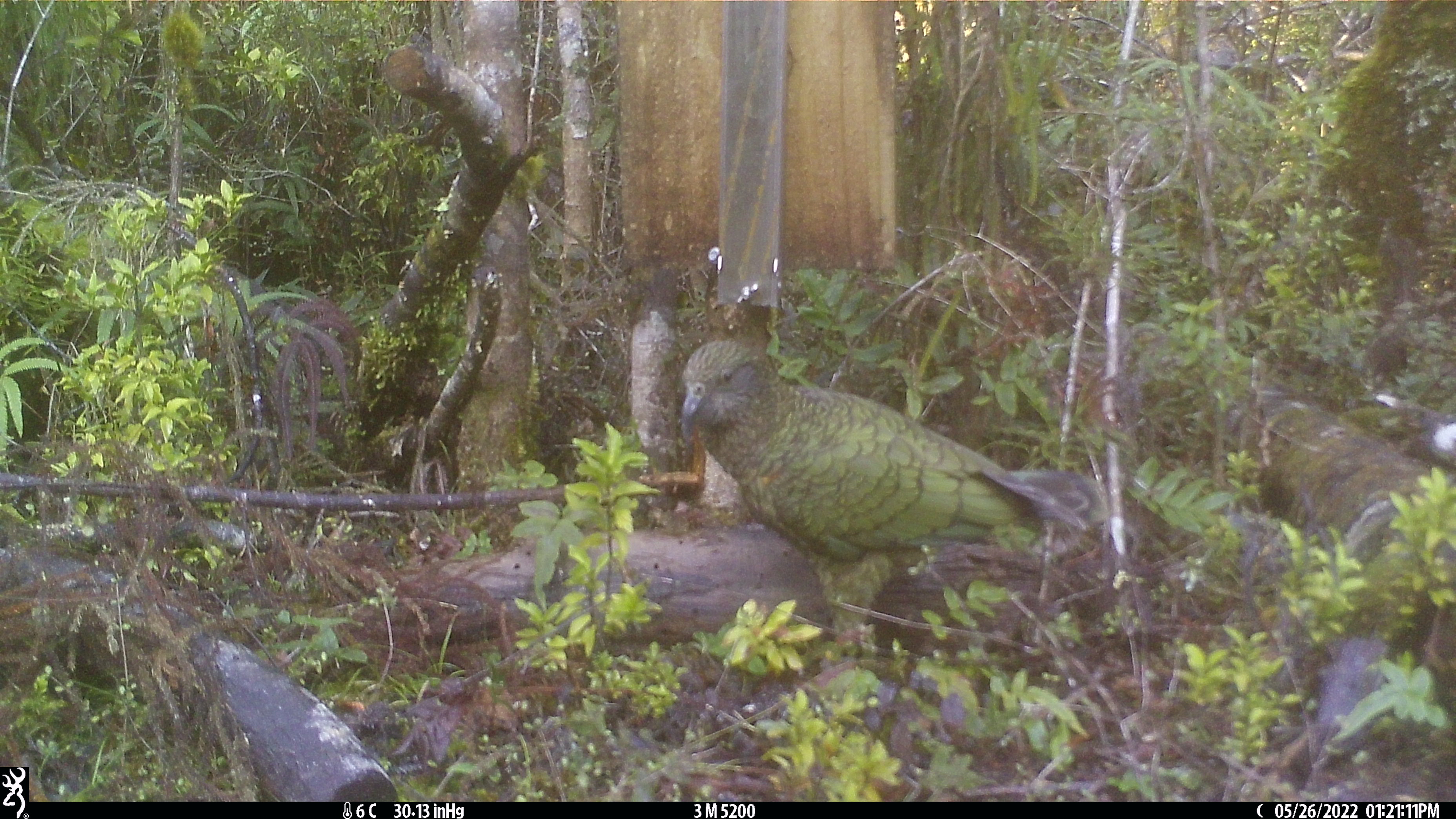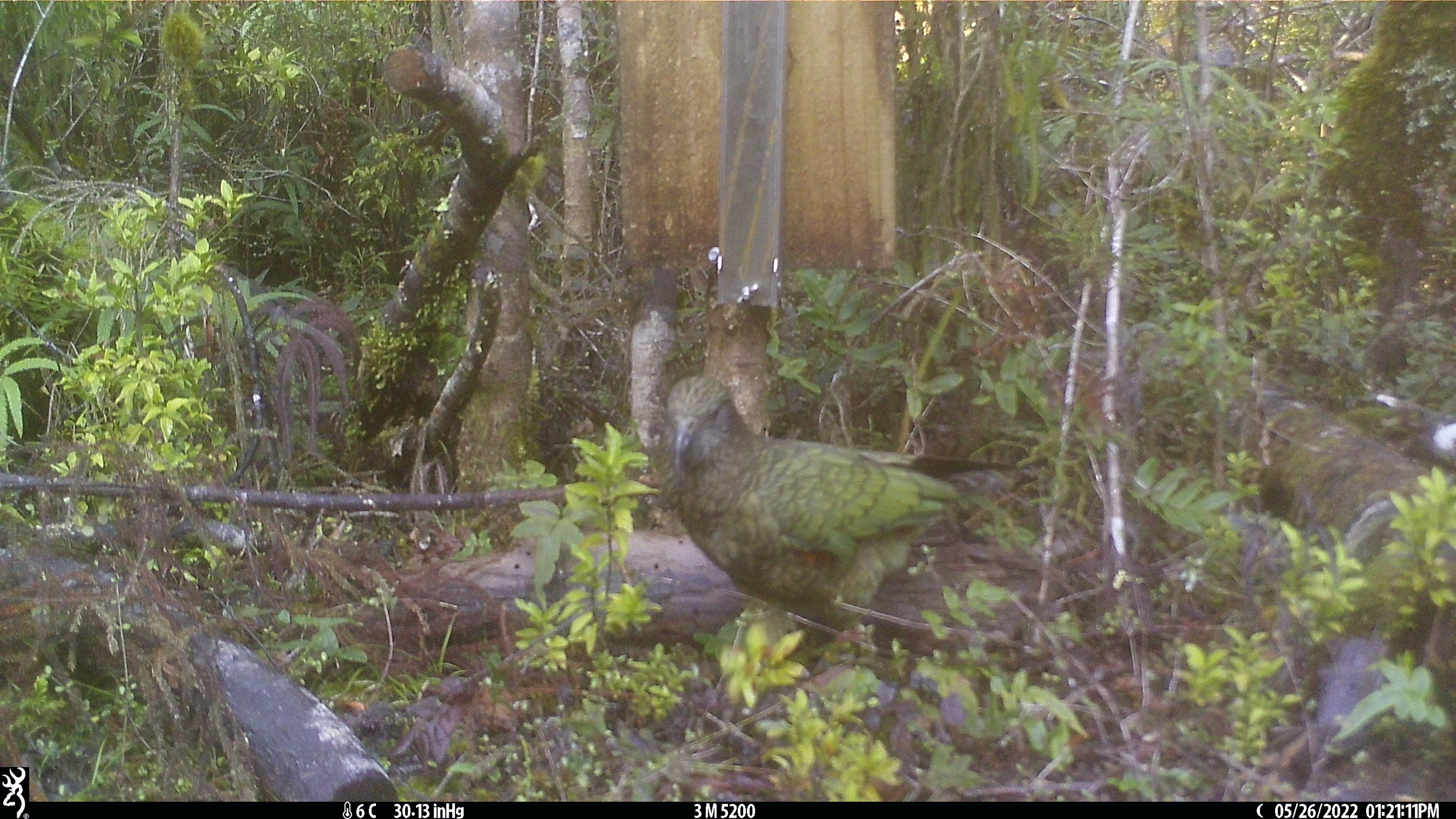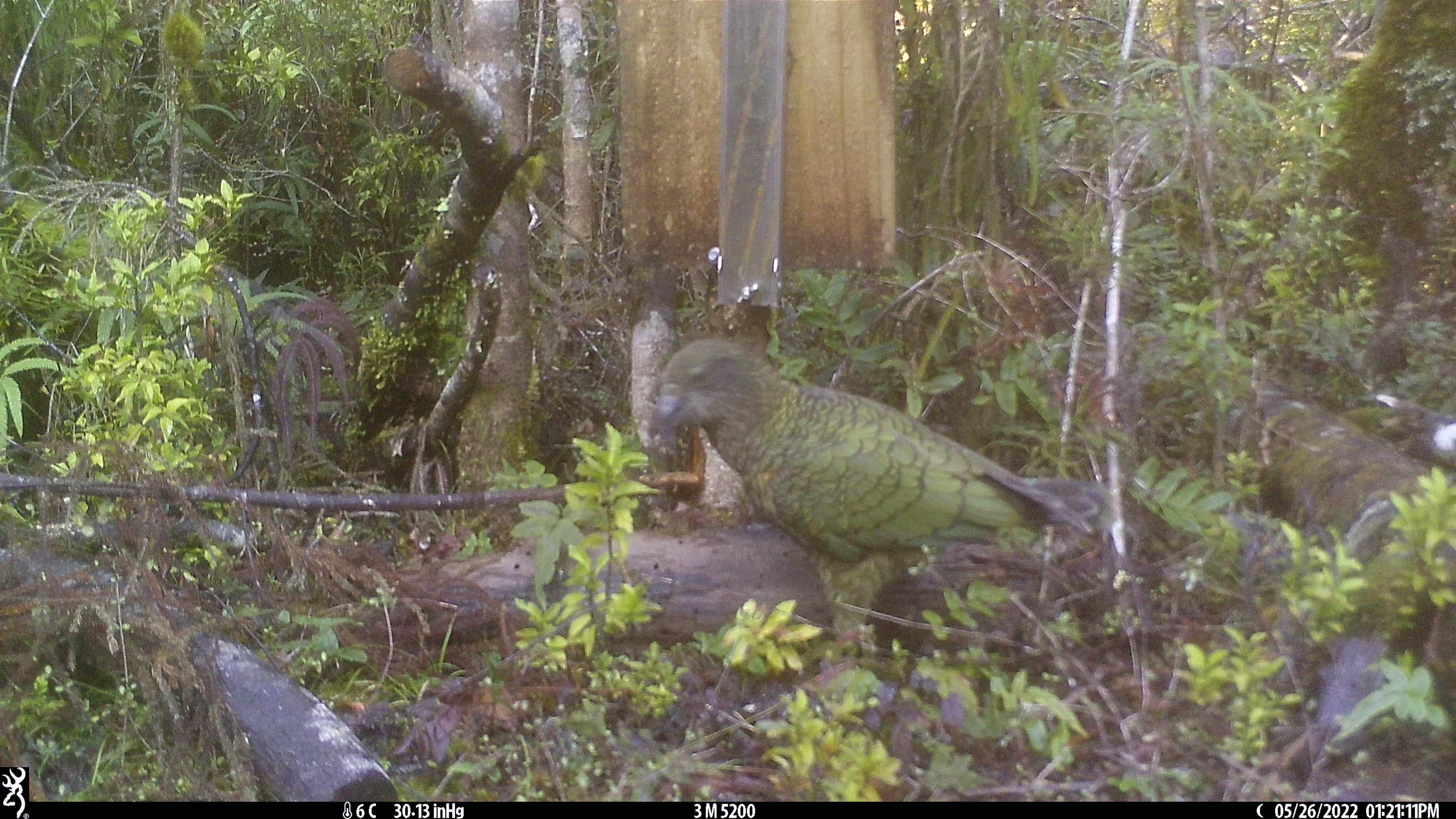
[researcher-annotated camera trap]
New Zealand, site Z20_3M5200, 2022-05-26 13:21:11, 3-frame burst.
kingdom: Animalia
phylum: Chordata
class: Aves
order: Psittaciformes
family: Strigopidae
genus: Nestor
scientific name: Nestor notabilis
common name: kea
Kea (Nestor notabilis).